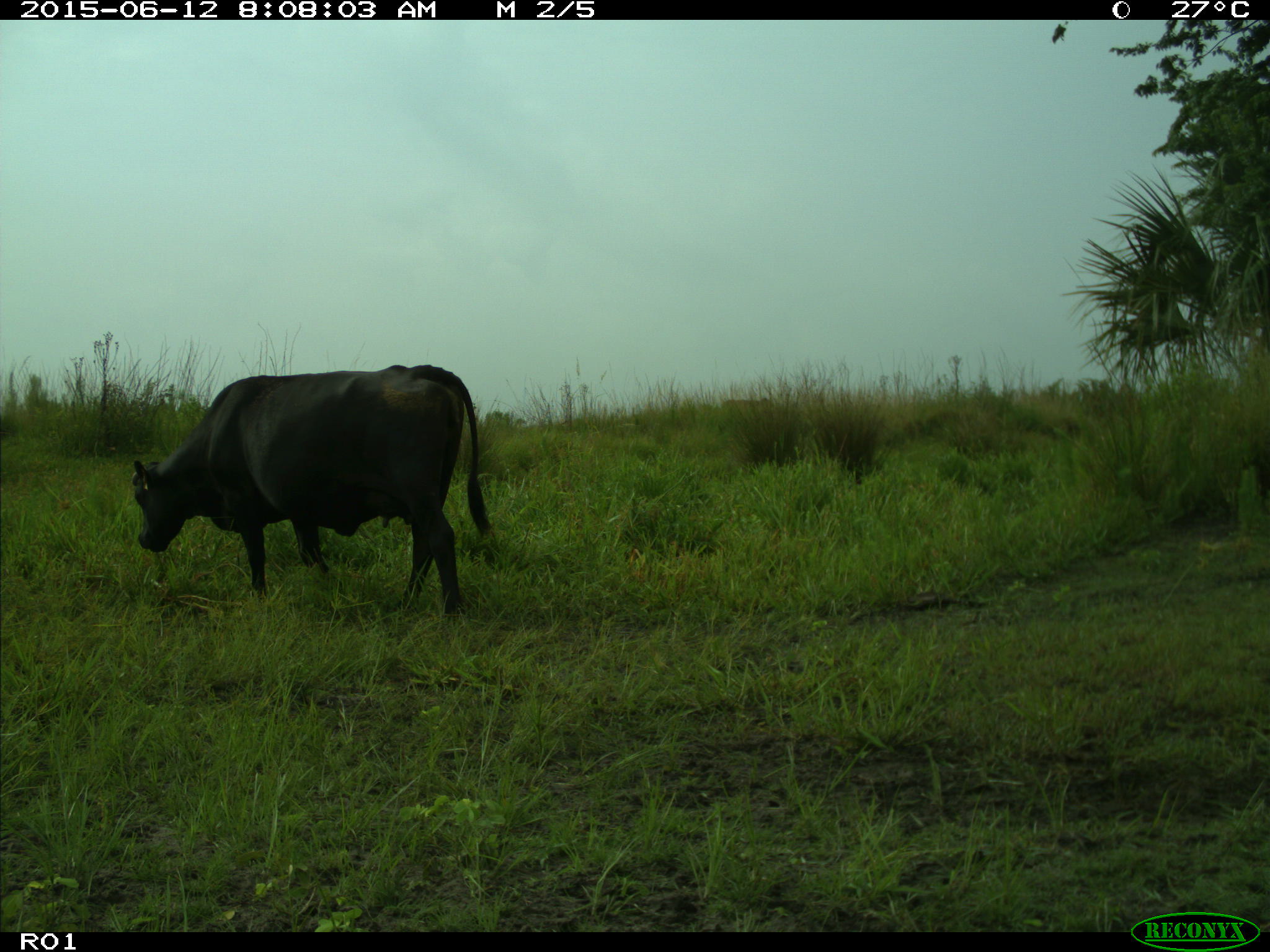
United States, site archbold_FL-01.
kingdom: Animalia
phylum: Chordata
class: Mammalia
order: Artiodactyla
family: Bovidae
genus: Bos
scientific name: Bos taurus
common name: domestic cow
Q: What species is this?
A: Bos taurus (domestic cow).